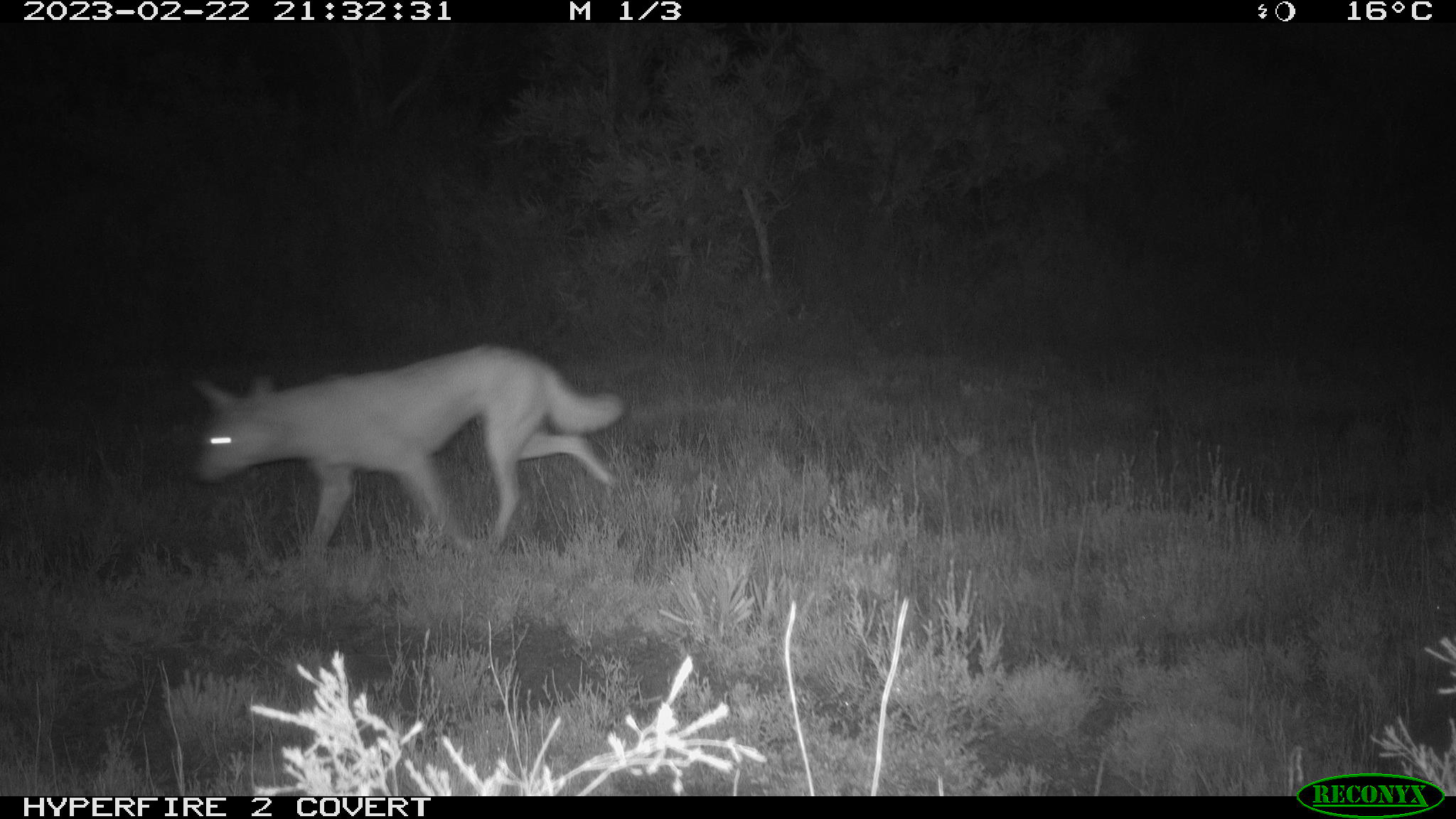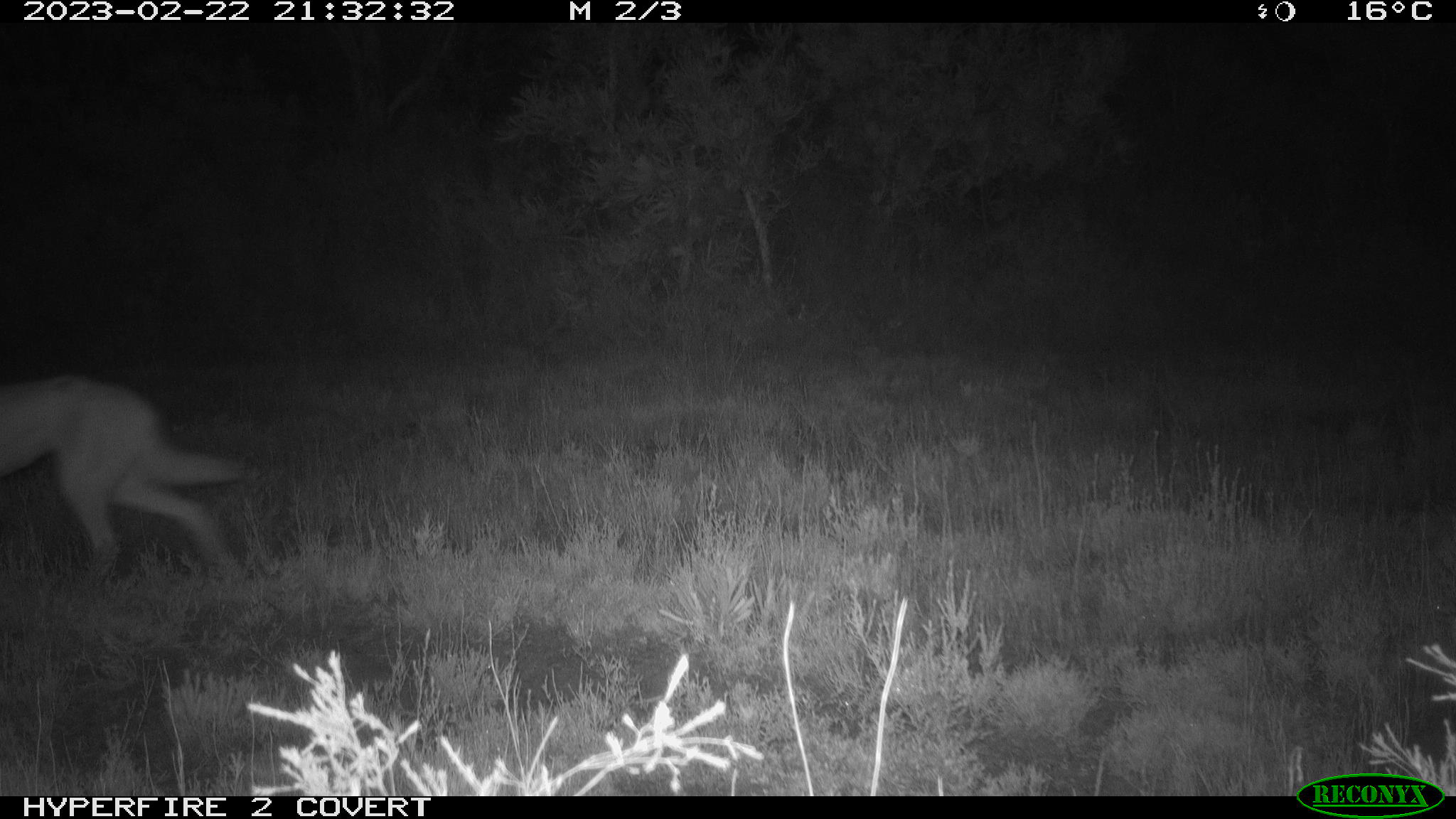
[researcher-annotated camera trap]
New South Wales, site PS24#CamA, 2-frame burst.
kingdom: Animalia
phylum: Chordata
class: Mammalia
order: Carnivora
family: Canidae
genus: Canis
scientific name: Canis familiaris dingo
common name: dingo